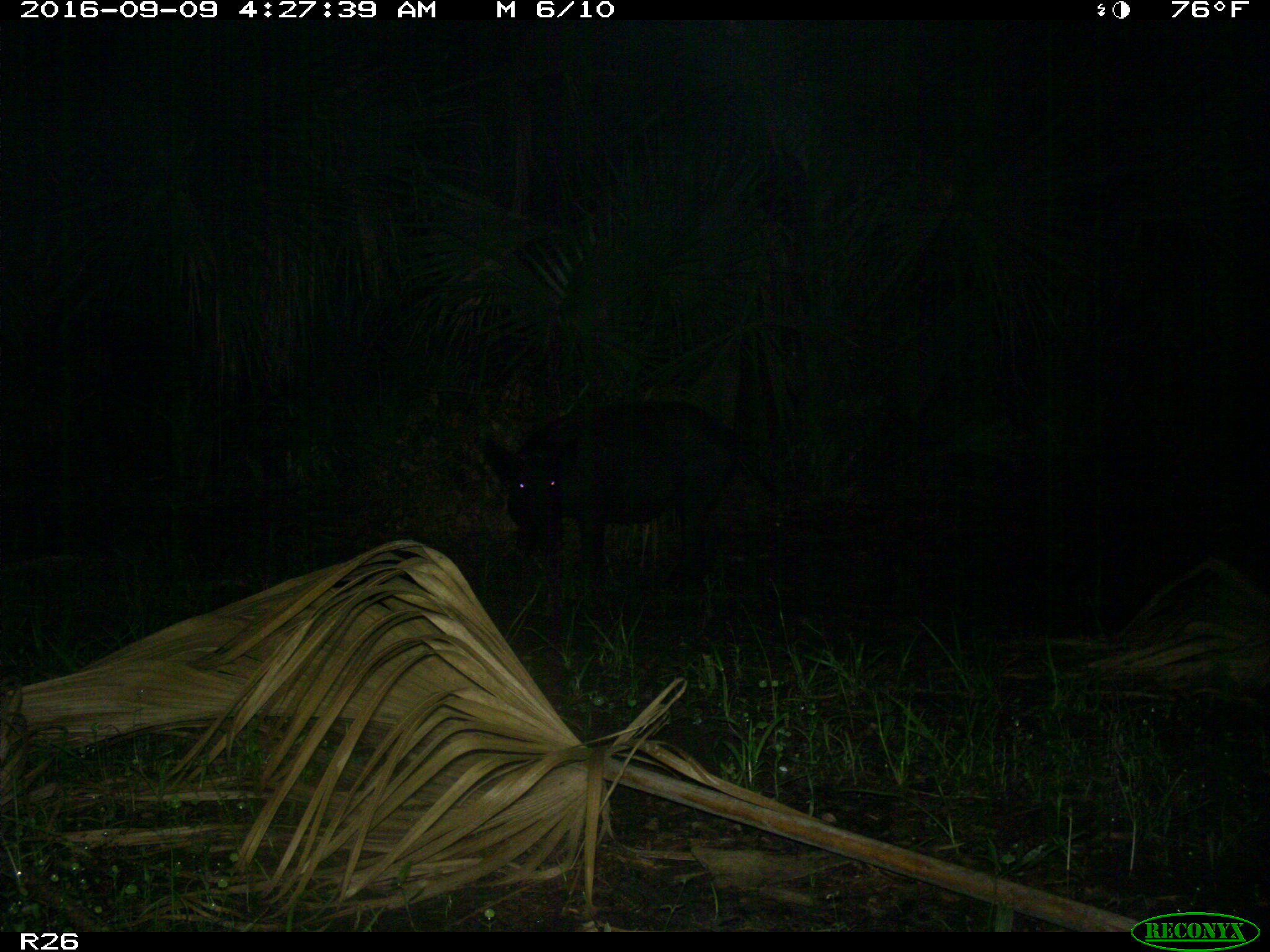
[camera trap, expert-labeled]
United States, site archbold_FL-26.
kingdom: Animalia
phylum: Chordata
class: Mammalia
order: Artiodactyla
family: Suidae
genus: Sus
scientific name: Sus scrofa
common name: wild boar